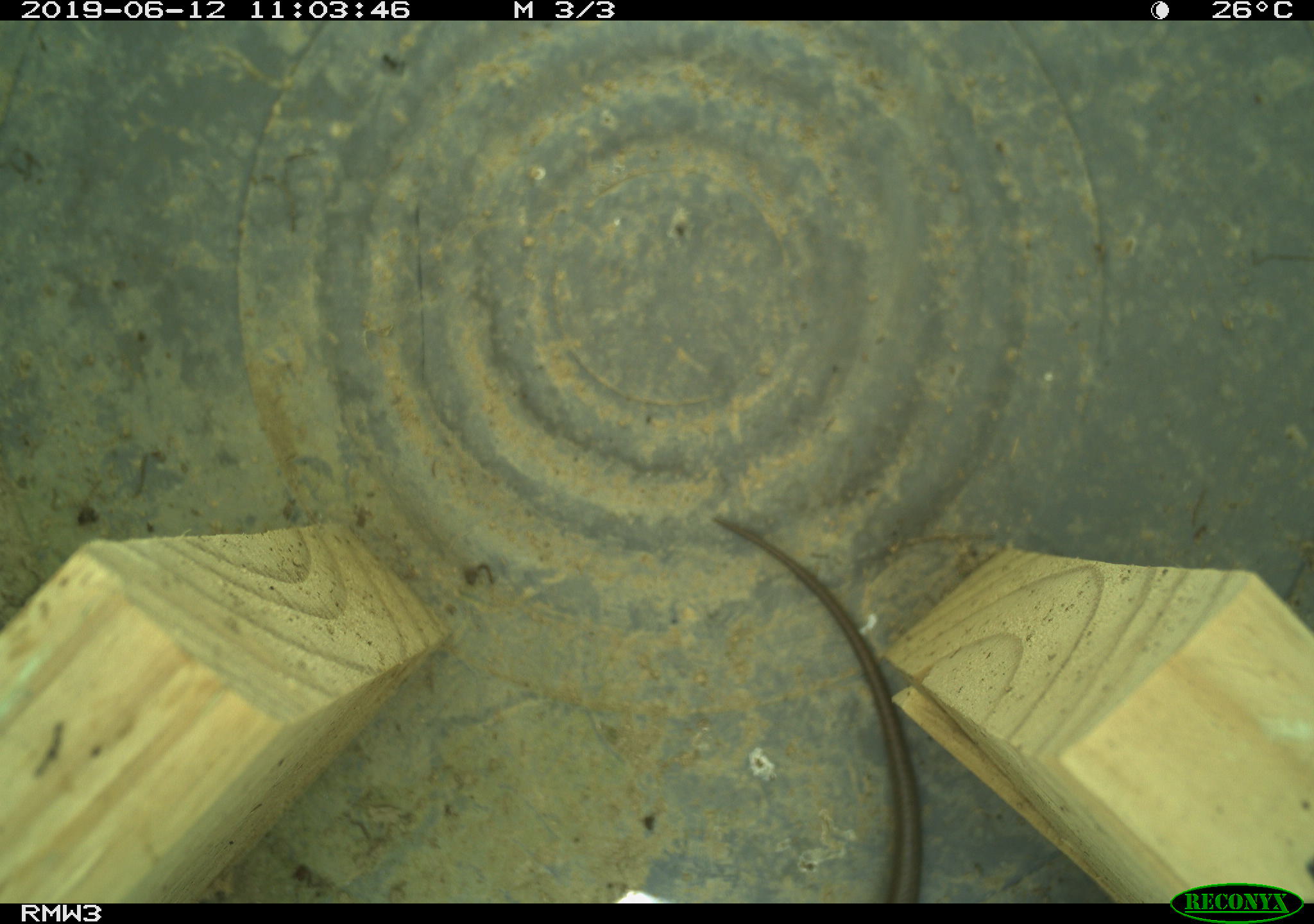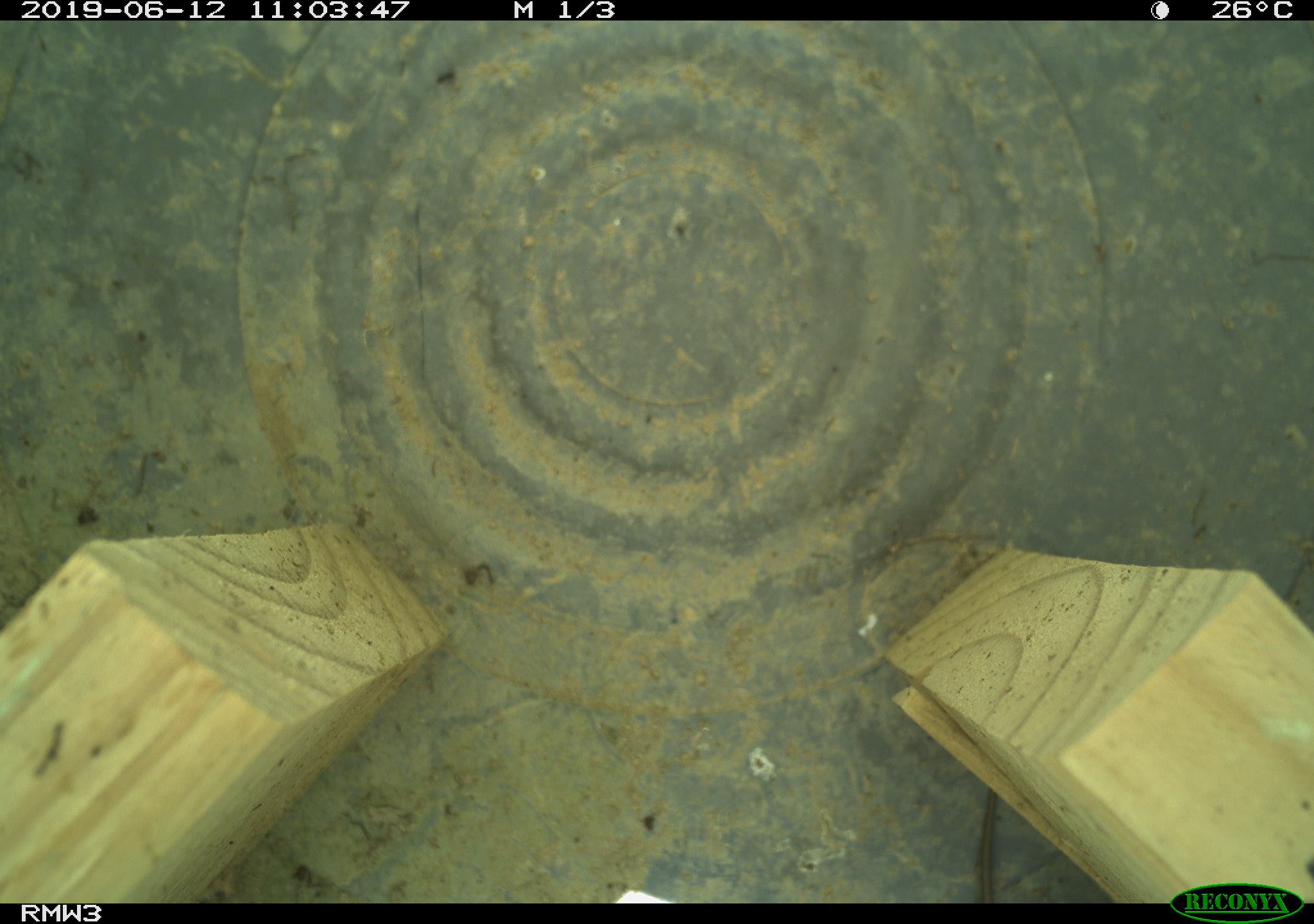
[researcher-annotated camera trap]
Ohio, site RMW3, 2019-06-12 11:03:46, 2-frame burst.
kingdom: Animalia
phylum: Chordata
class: Reptilia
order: Squamata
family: Scincidae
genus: Plestiodon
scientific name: Plestiodon fasciatus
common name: common five-lined skink